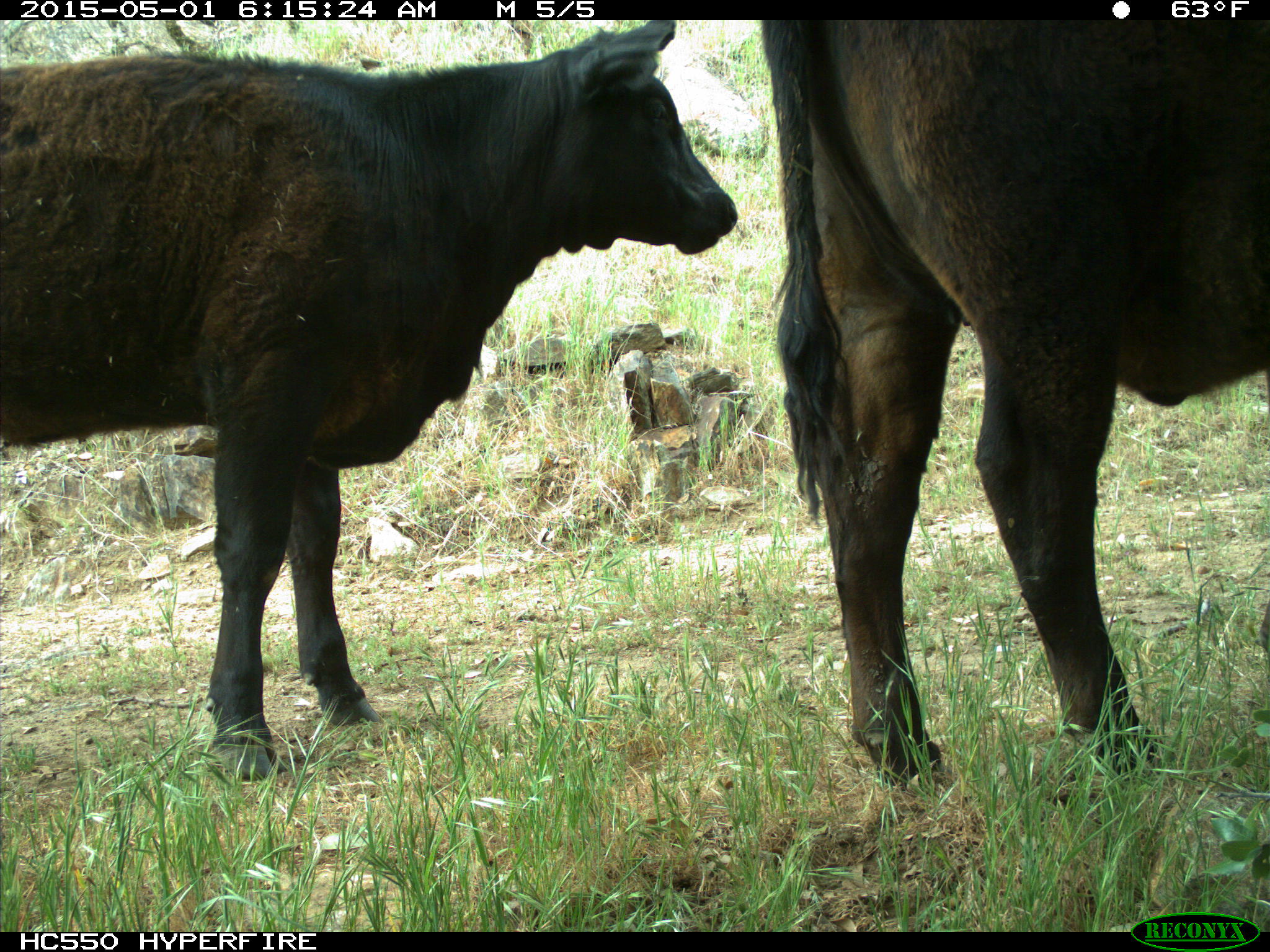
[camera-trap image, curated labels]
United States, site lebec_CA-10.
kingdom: Animalia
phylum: Chordata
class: Mammalia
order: Artiodactyla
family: Bovidae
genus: Bos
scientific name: Bos taurus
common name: domestic cow